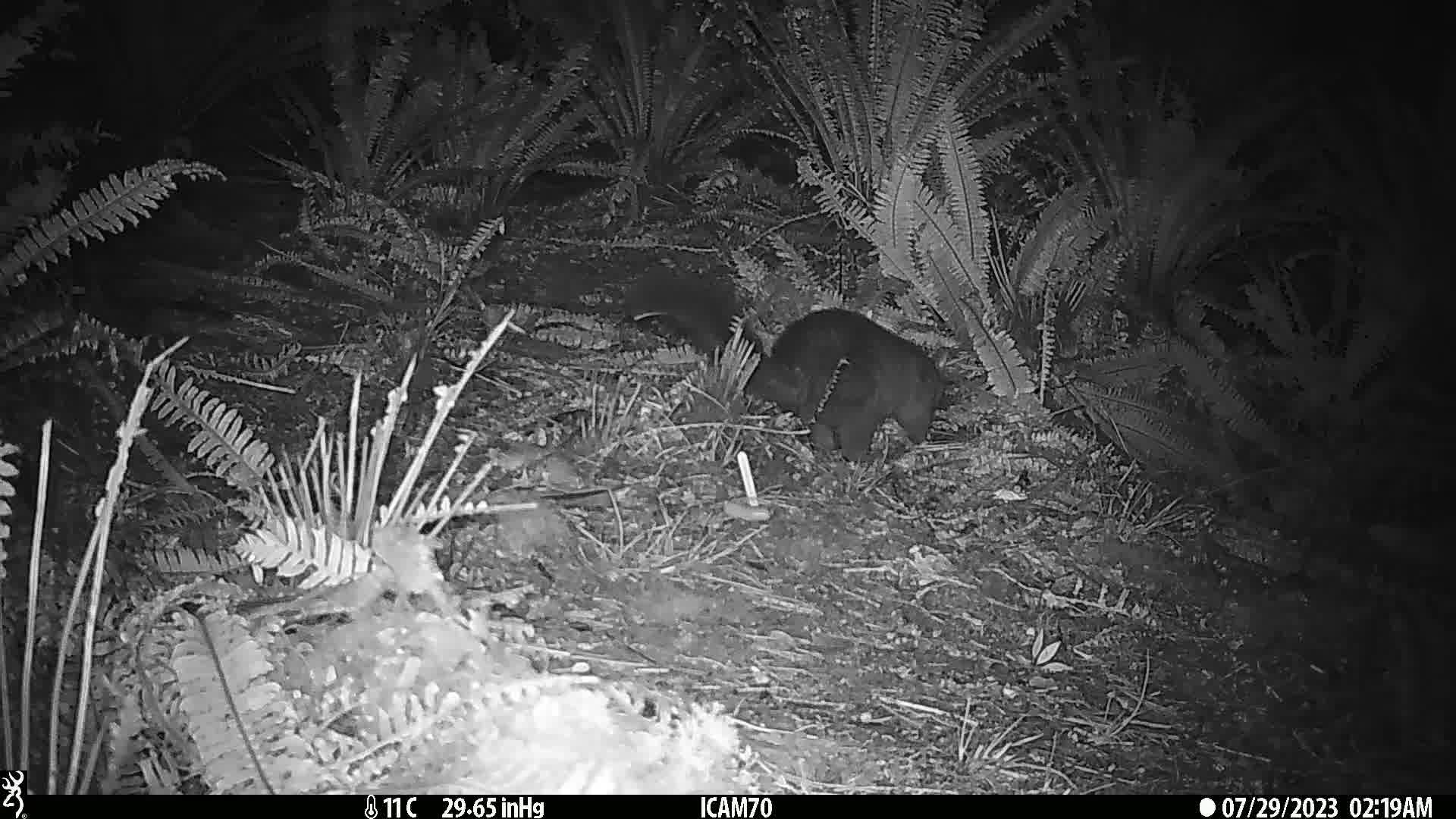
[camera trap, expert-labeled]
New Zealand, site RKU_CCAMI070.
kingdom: Animalia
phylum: Chordata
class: Mammalia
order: Diprotodontia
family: Phalangeridae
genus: Trichosurus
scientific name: Trichosurus vulpecula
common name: common brushtail possum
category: possum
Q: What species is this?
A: Possum (common brushtail possum) (Trichosurus vulpecula).